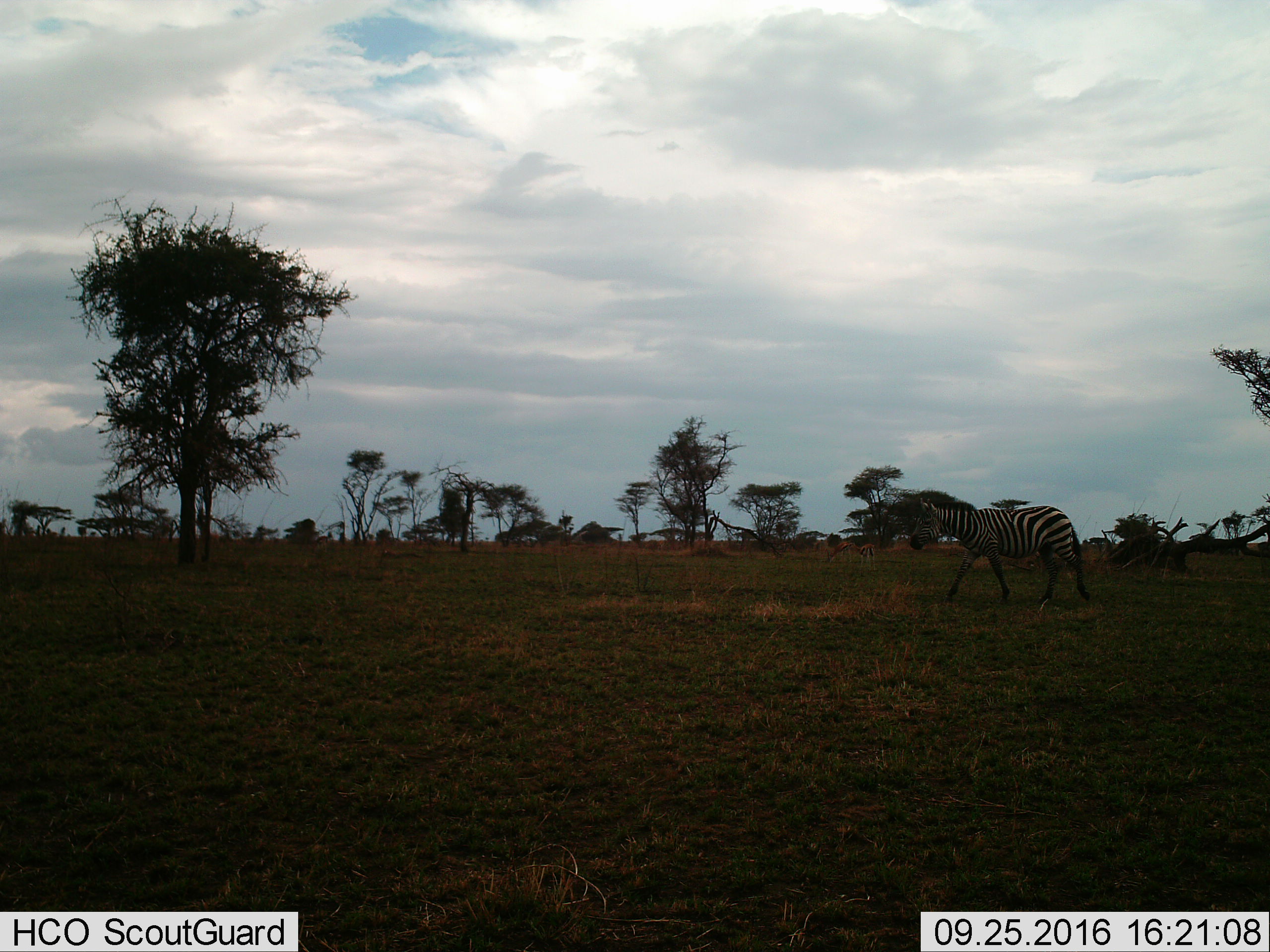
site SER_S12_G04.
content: unidentified animal